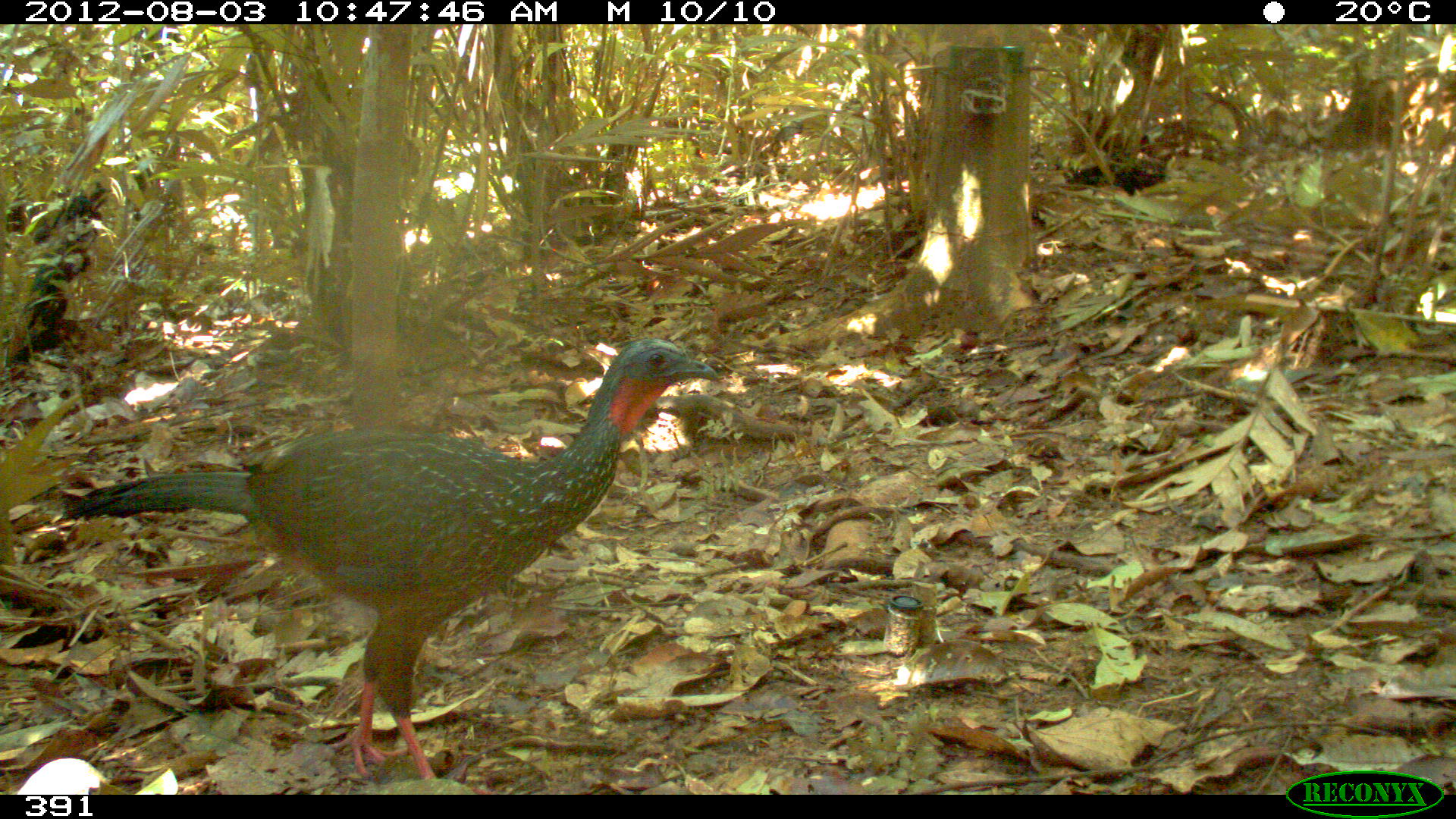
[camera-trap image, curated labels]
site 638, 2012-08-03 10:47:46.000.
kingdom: Animalia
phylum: Chordata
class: Aves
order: Galliformes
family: Cracidae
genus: Penelope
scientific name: Penelope jacquacu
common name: spix's guan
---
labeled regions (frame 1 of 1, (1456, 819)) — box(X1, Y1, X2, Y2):
penelope jacquacu: box(58, 338, 719, 794)